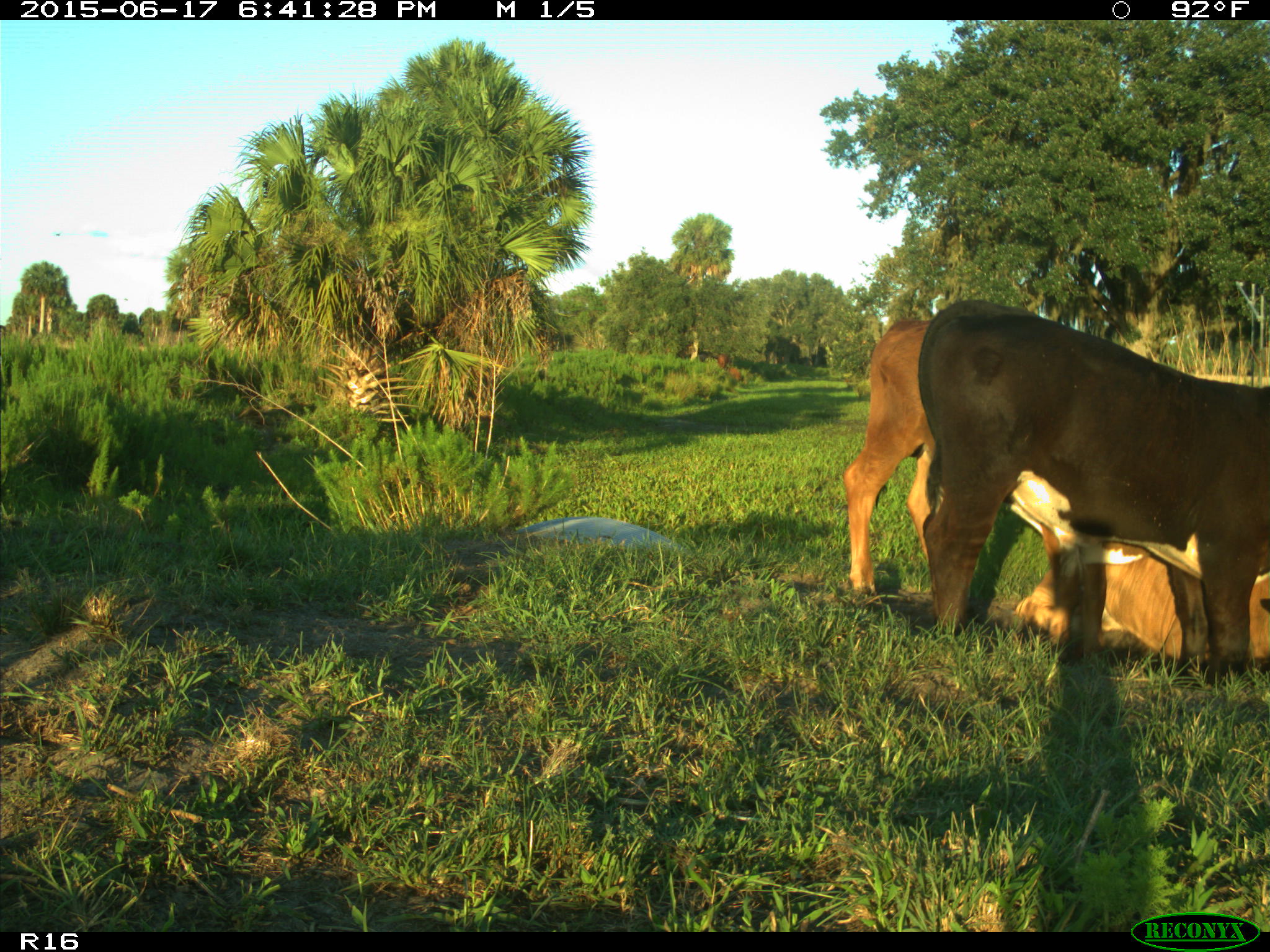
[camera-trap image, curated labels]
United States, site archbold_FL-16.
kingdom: Animalia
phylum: Chordata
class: Mammalia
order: Artiodactyla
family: Bovidae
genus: Bos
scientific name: Bos taurus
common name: domestic cow